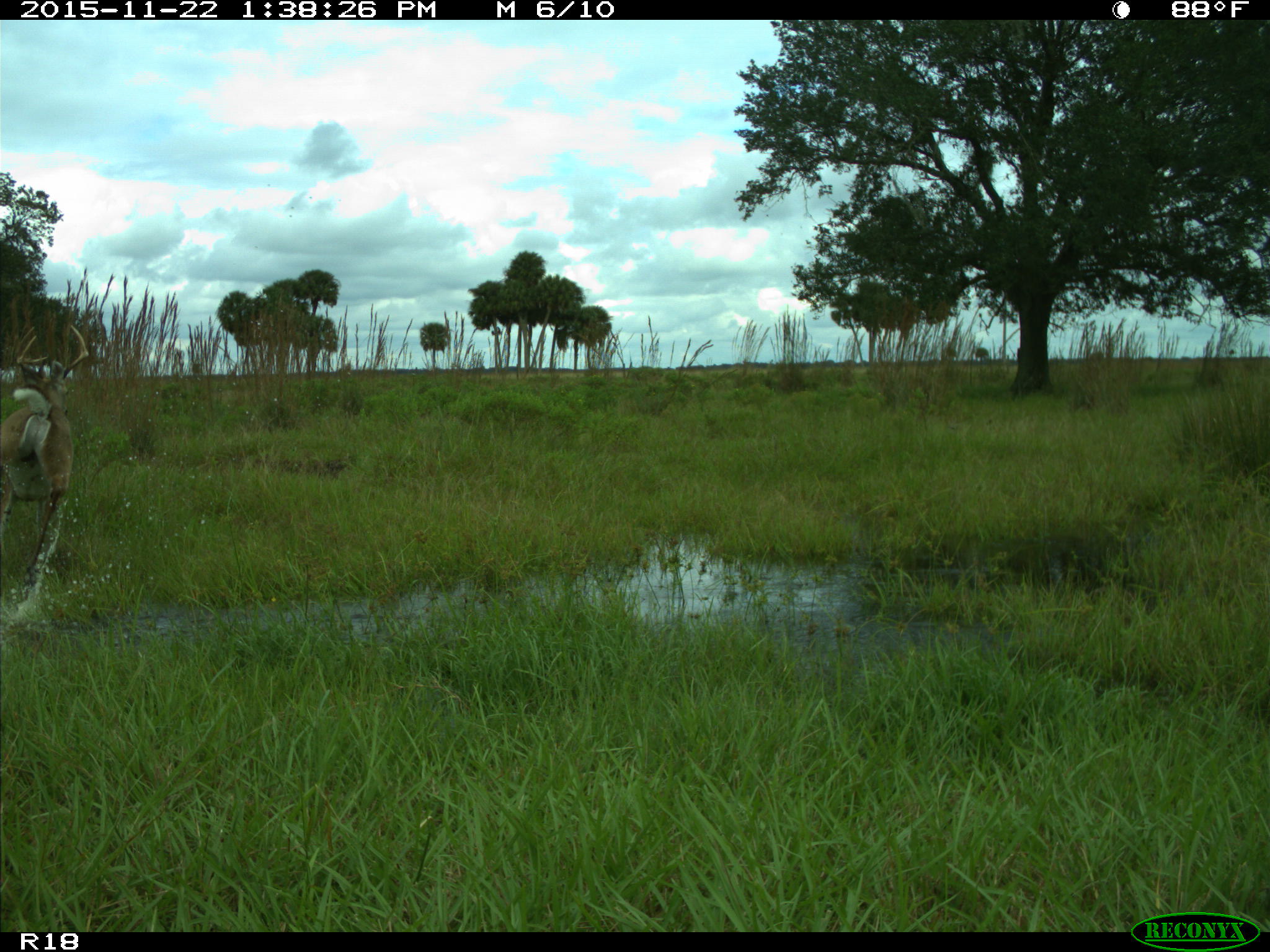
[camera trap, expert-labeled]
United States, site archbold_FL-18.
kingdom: Animalia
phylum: Chordata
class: Mammalia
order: Artiodactyla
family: Cervidae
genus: Odocoileus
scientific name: Odocoileus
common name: deer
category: unidentified deer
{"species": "unidentified deer (deer) (Odocoileus)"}